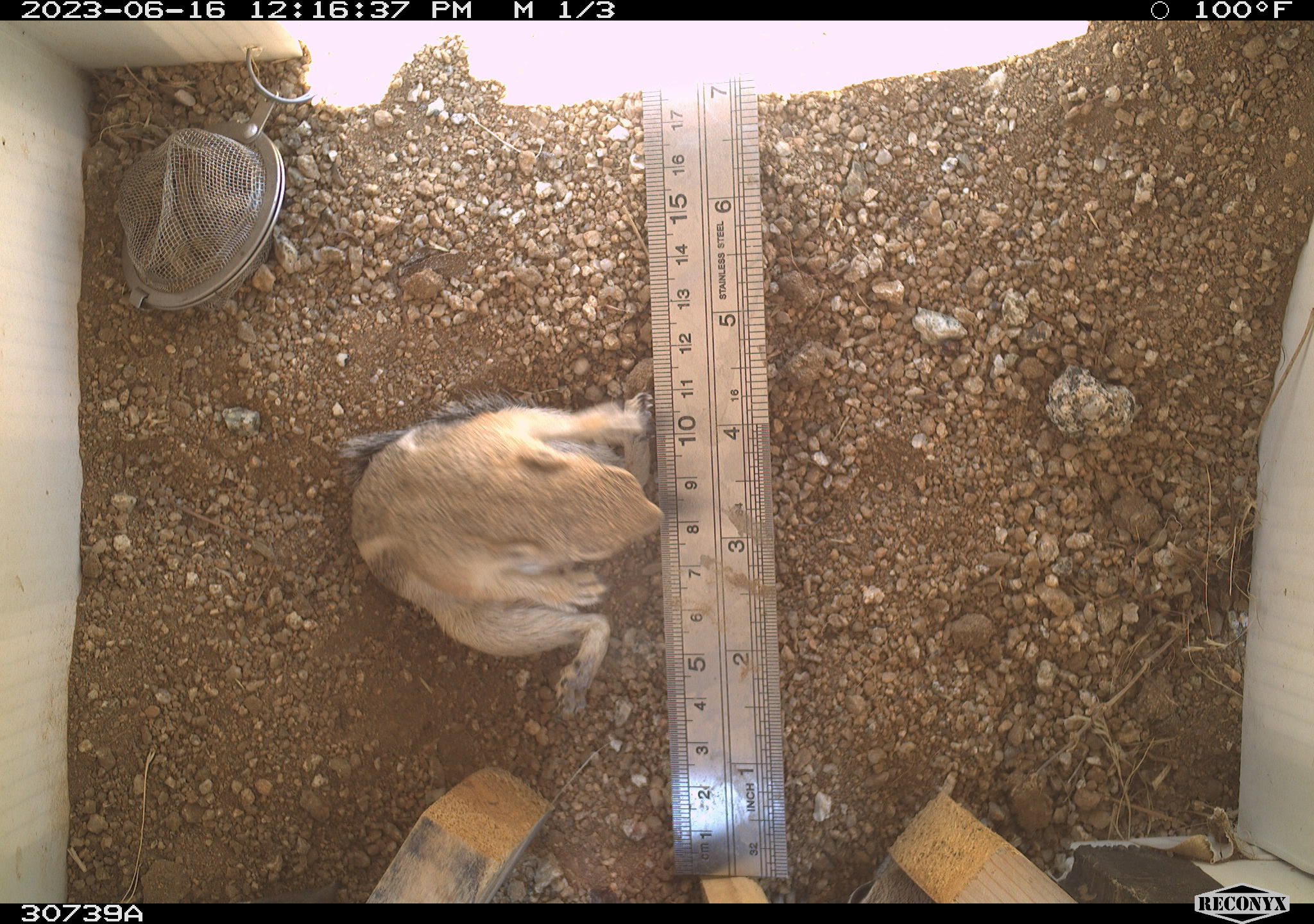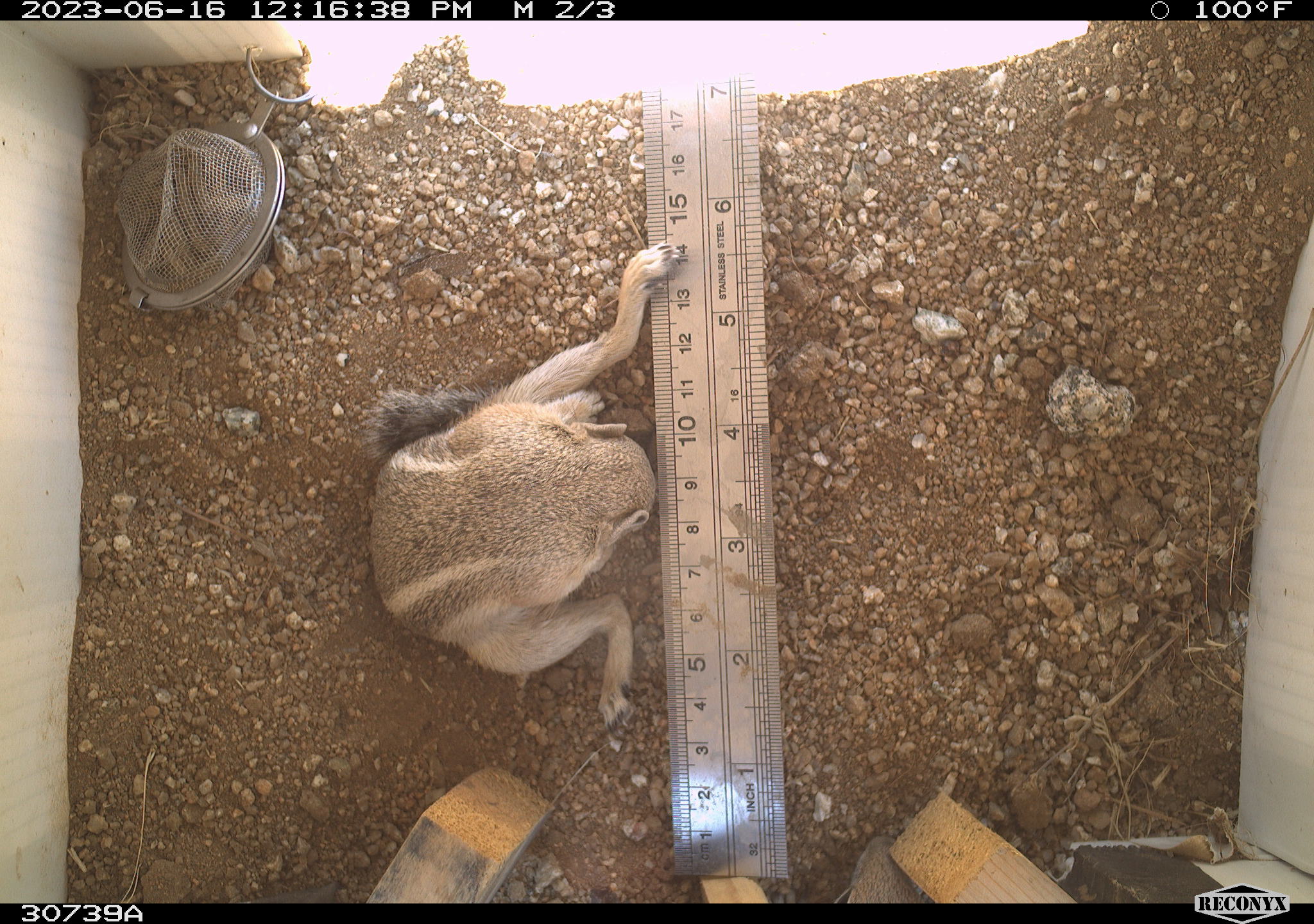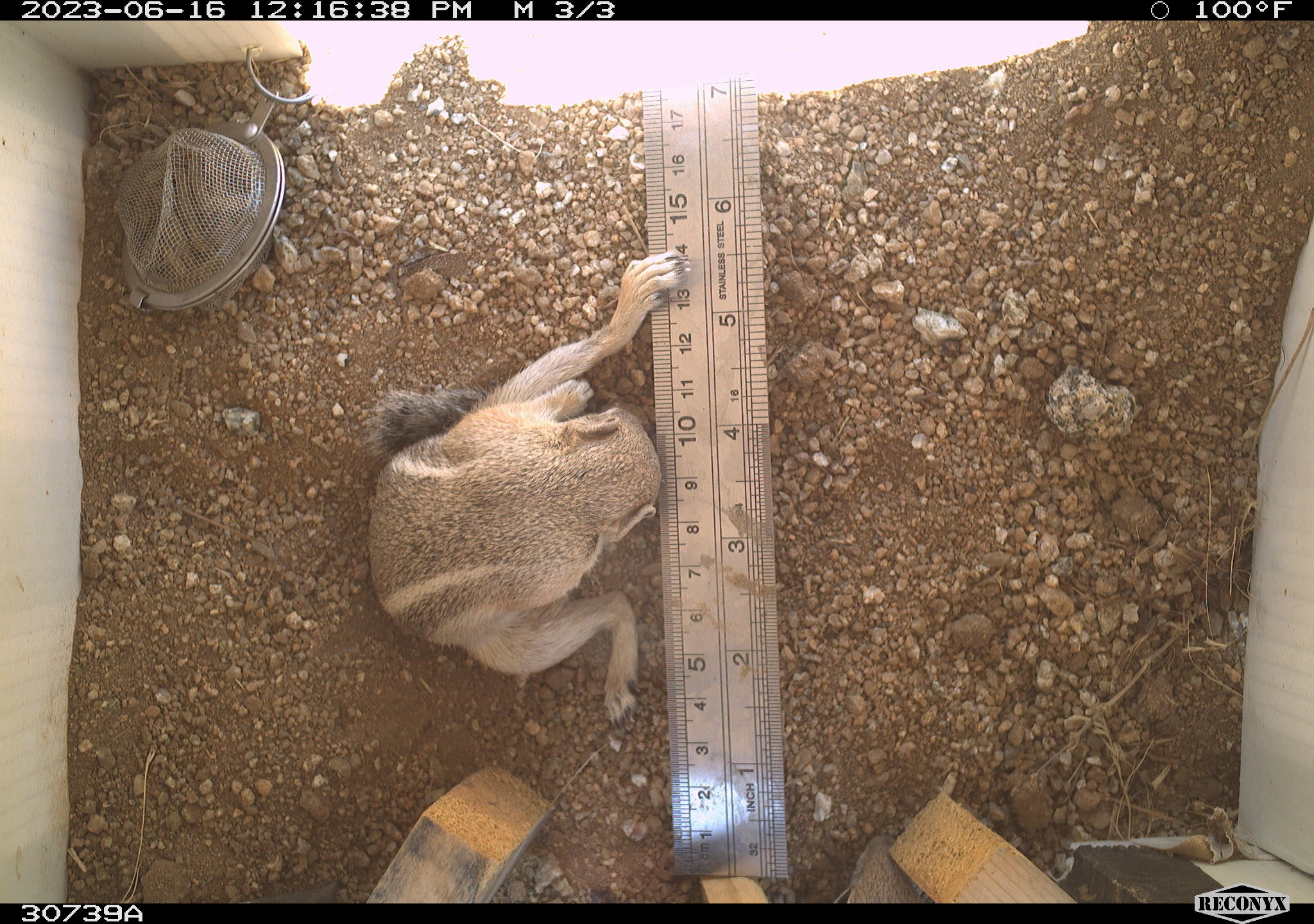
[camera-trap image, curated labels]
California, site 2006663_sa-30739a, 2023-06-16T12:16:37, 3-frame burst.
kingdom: Animalia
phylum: Chordata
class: Mammalia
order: Rodentia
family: Sciuridae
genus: Ammospermophilus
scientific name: Ammospermophilus leucurus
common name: white-tailed antelope squirrel